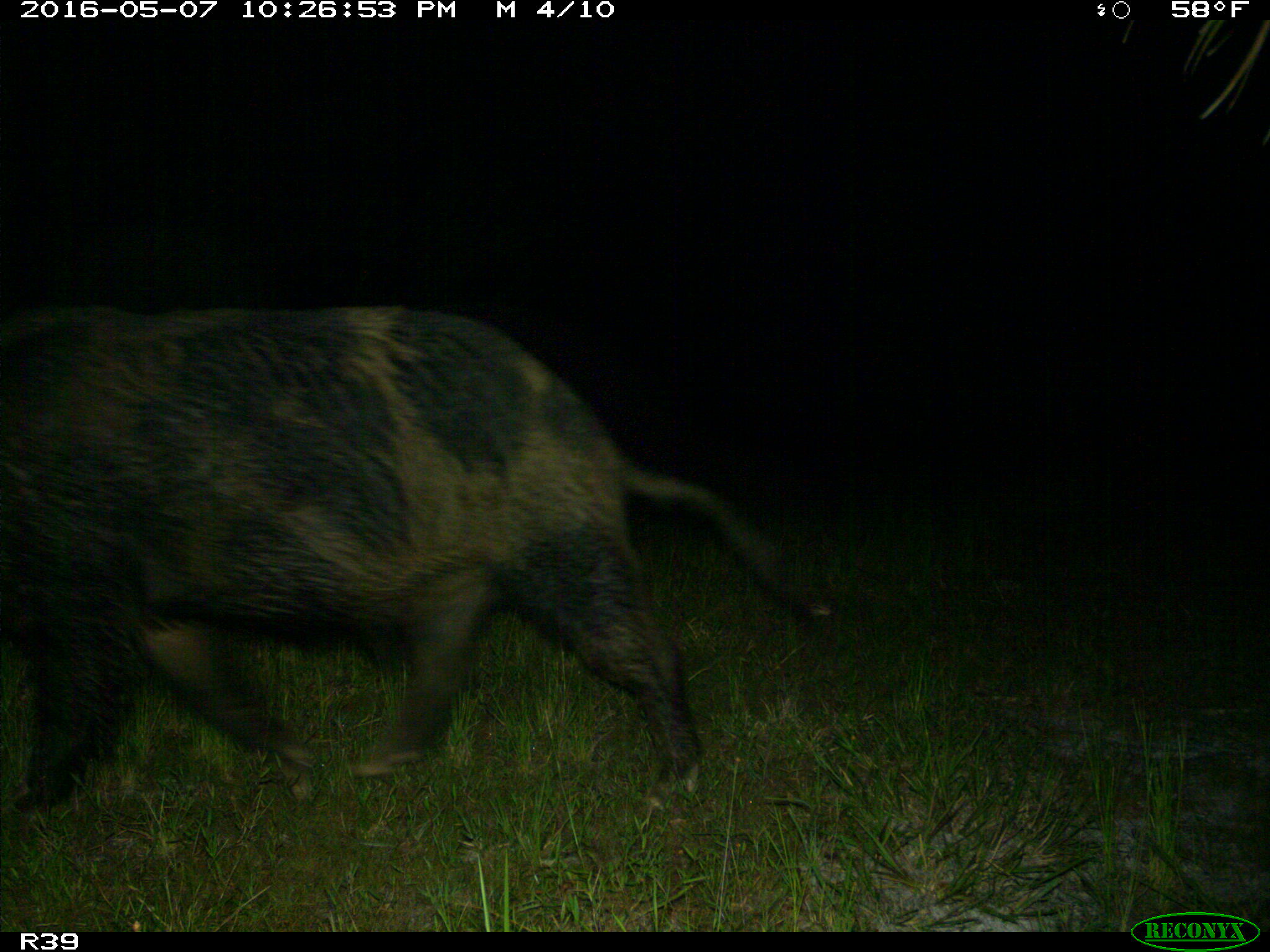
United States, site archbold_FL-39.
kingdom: Animalia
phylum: Chordata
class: Mammalia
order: Artiodactyla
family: Suidae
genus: Sus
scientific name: Sus scrofa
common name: wild boar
Sus scrofa (wild boar).